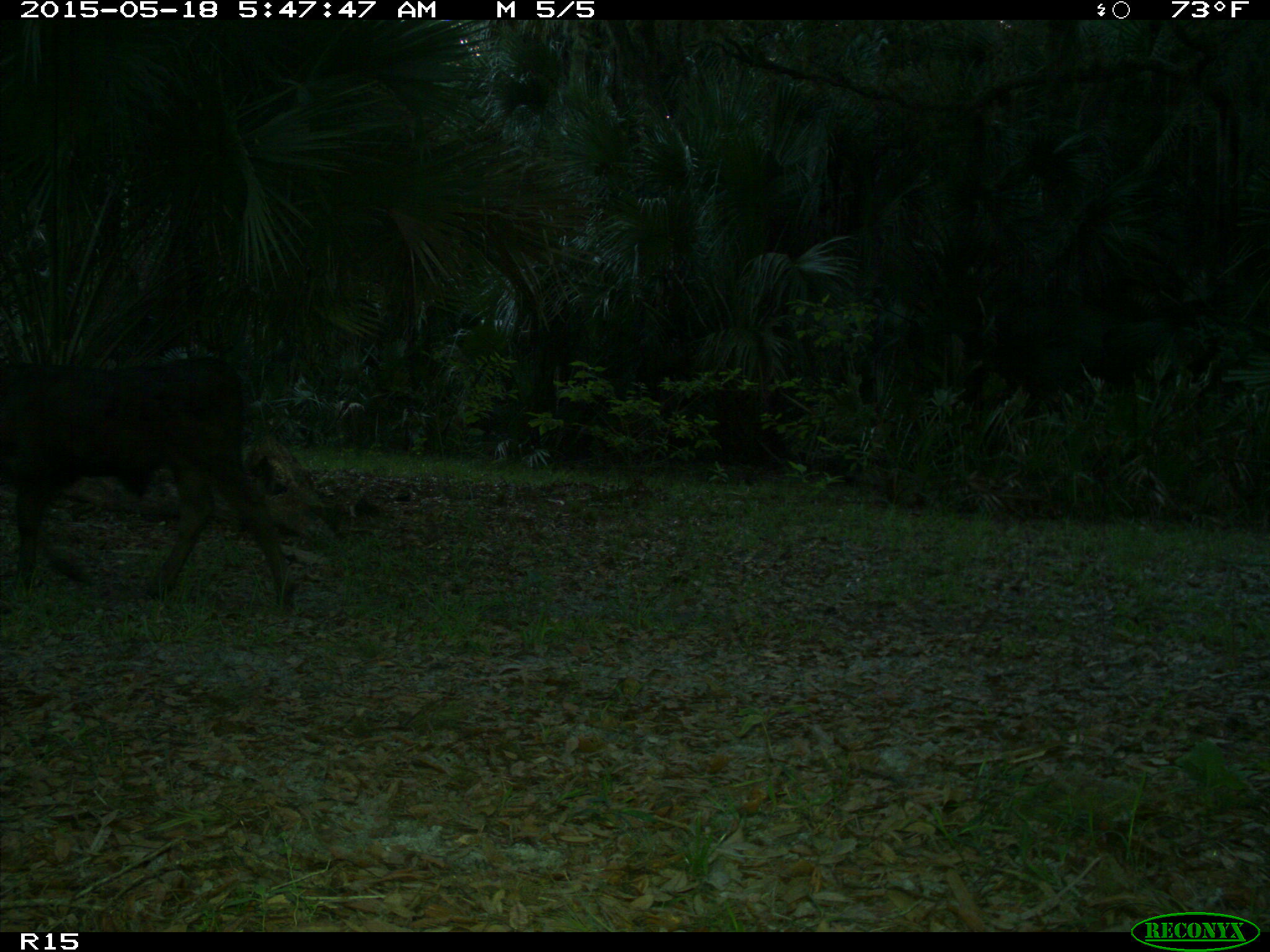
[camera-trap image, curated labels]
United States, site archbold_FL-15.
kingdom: Animalia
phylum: Chordata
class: Mammalia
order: Artiodactyla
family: Bovidae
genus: Bos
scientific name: Bos taurus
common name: domestic cow